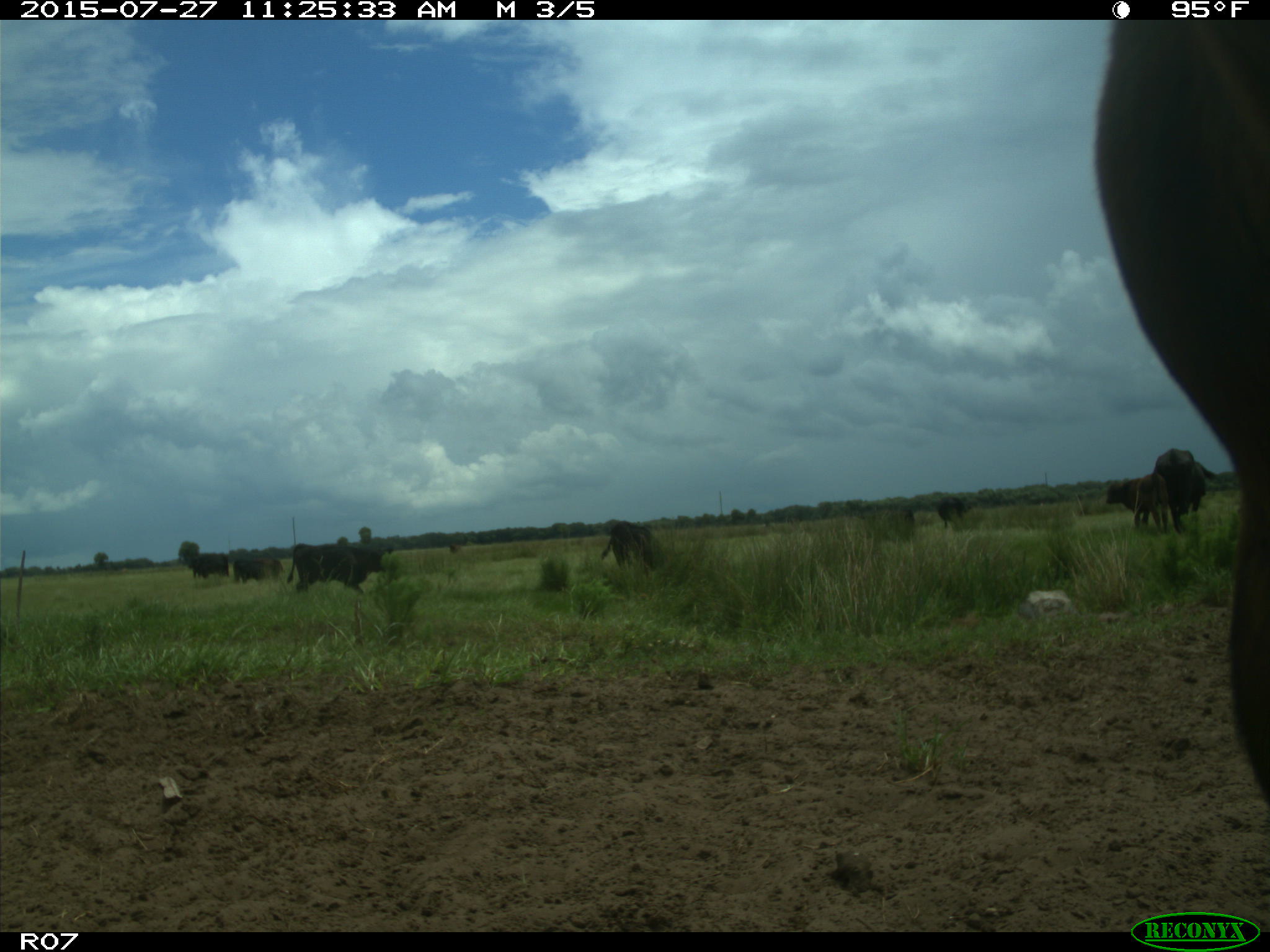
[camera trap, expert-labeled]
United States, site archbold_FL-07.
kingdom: Animalia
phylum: Chordata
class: Mammalia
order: Artiodactyla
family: Bovidae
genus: Bos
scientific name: Bos taurus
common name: domestic cow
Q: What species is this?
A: Bos taurus (domestic cow).